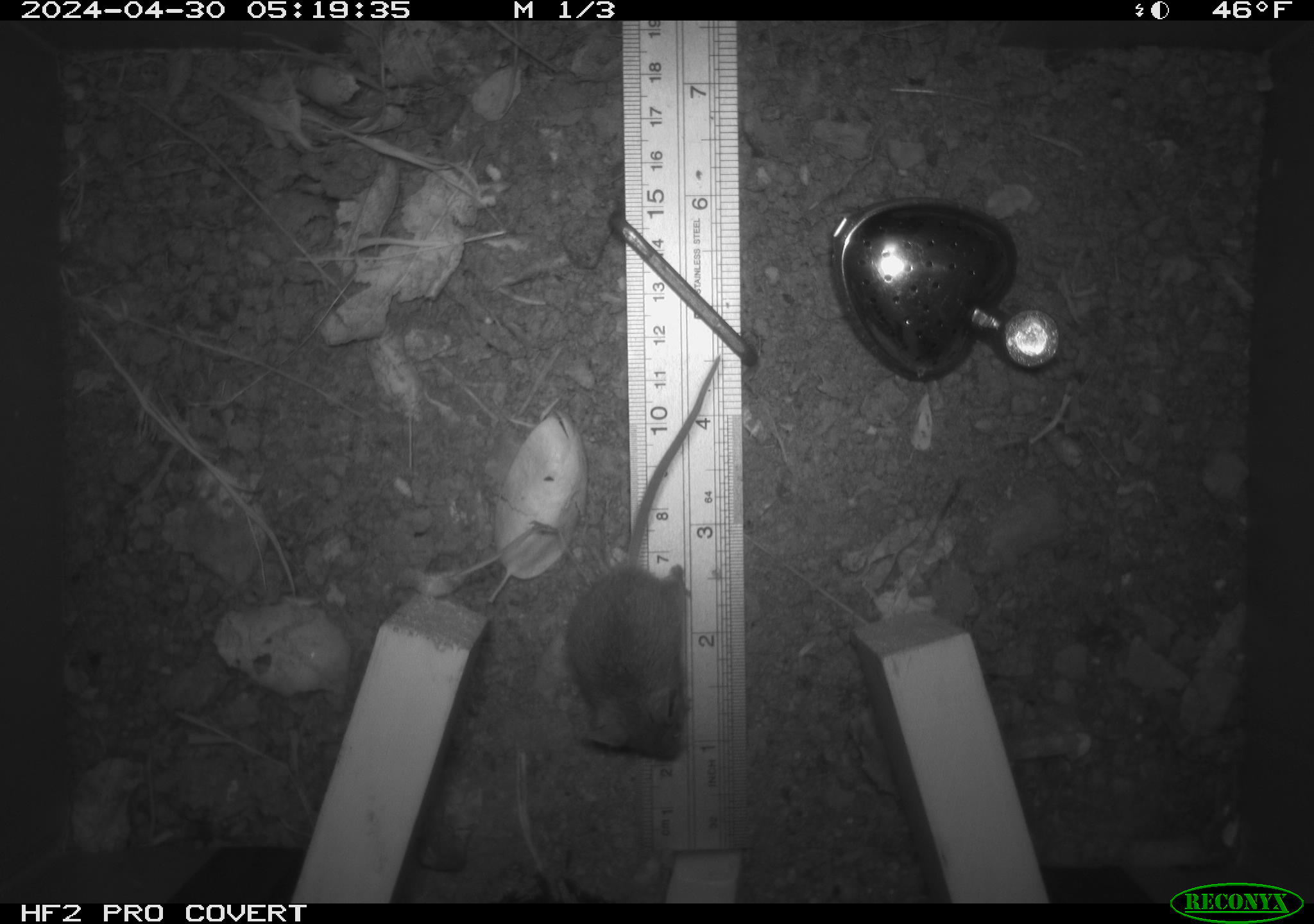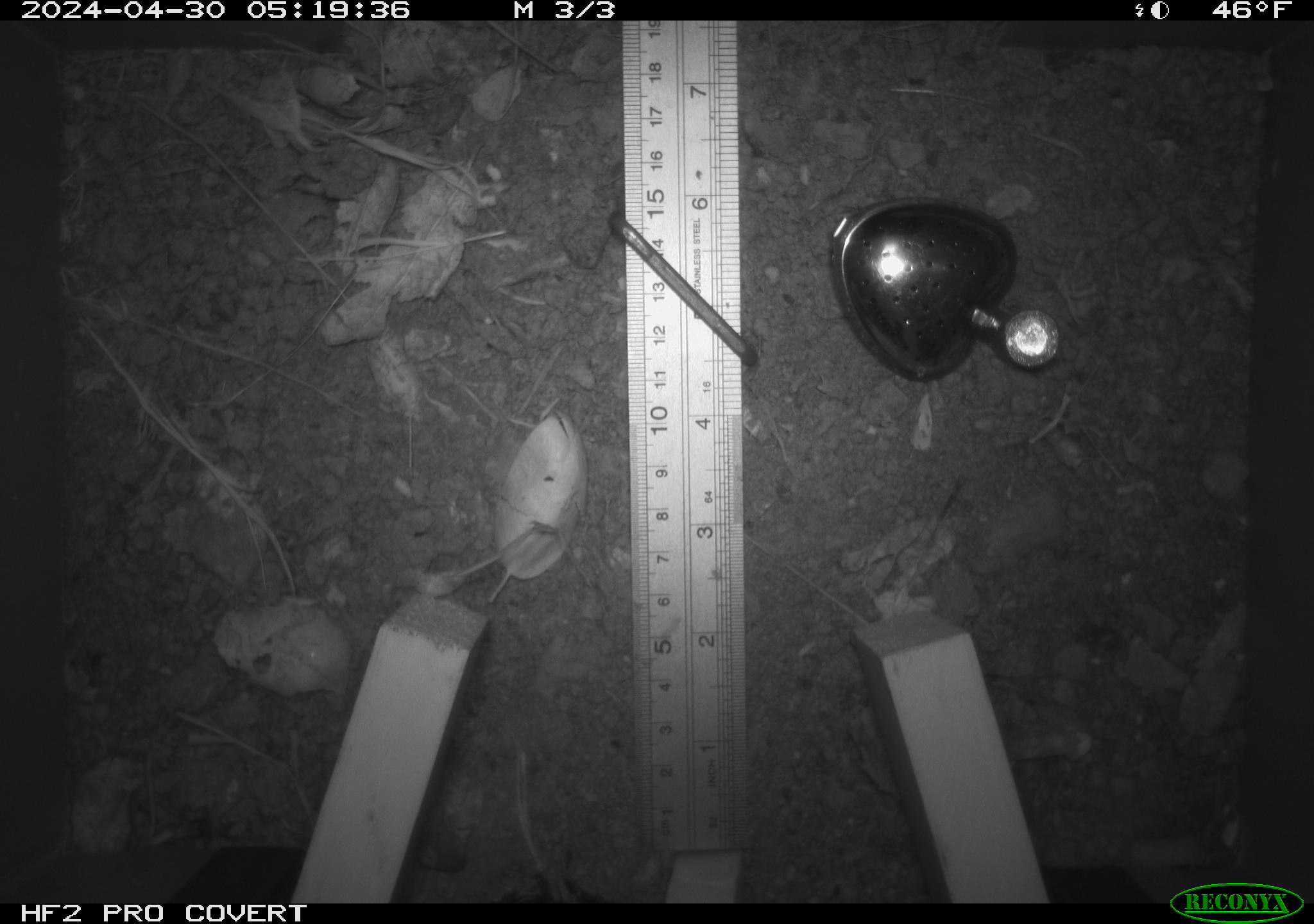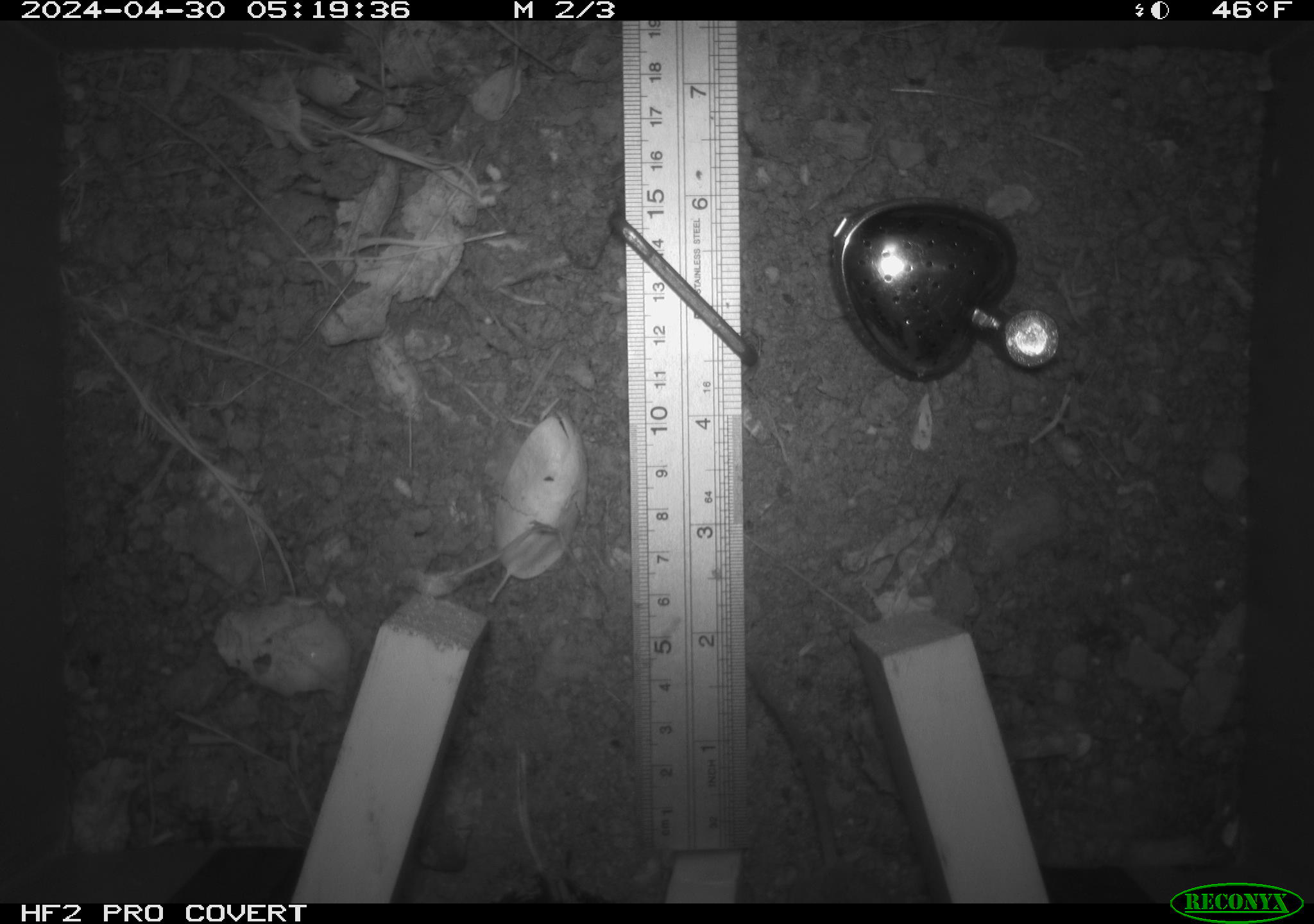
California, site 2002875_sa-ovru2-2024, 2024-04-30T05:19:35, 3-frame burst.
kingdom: Animalia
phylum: Chordata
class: Mammalia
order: Rodentia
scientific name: Rodentia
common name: rodent